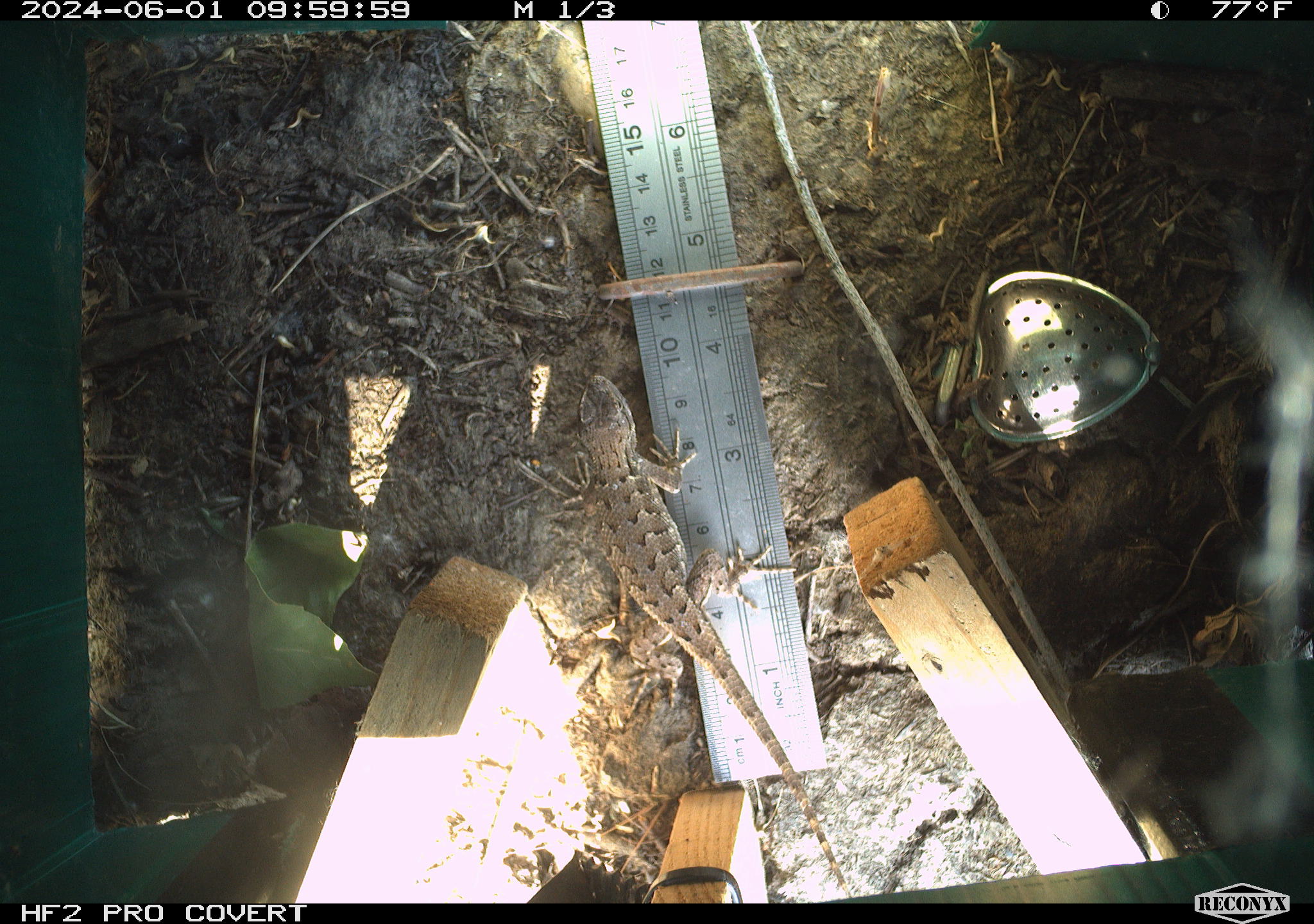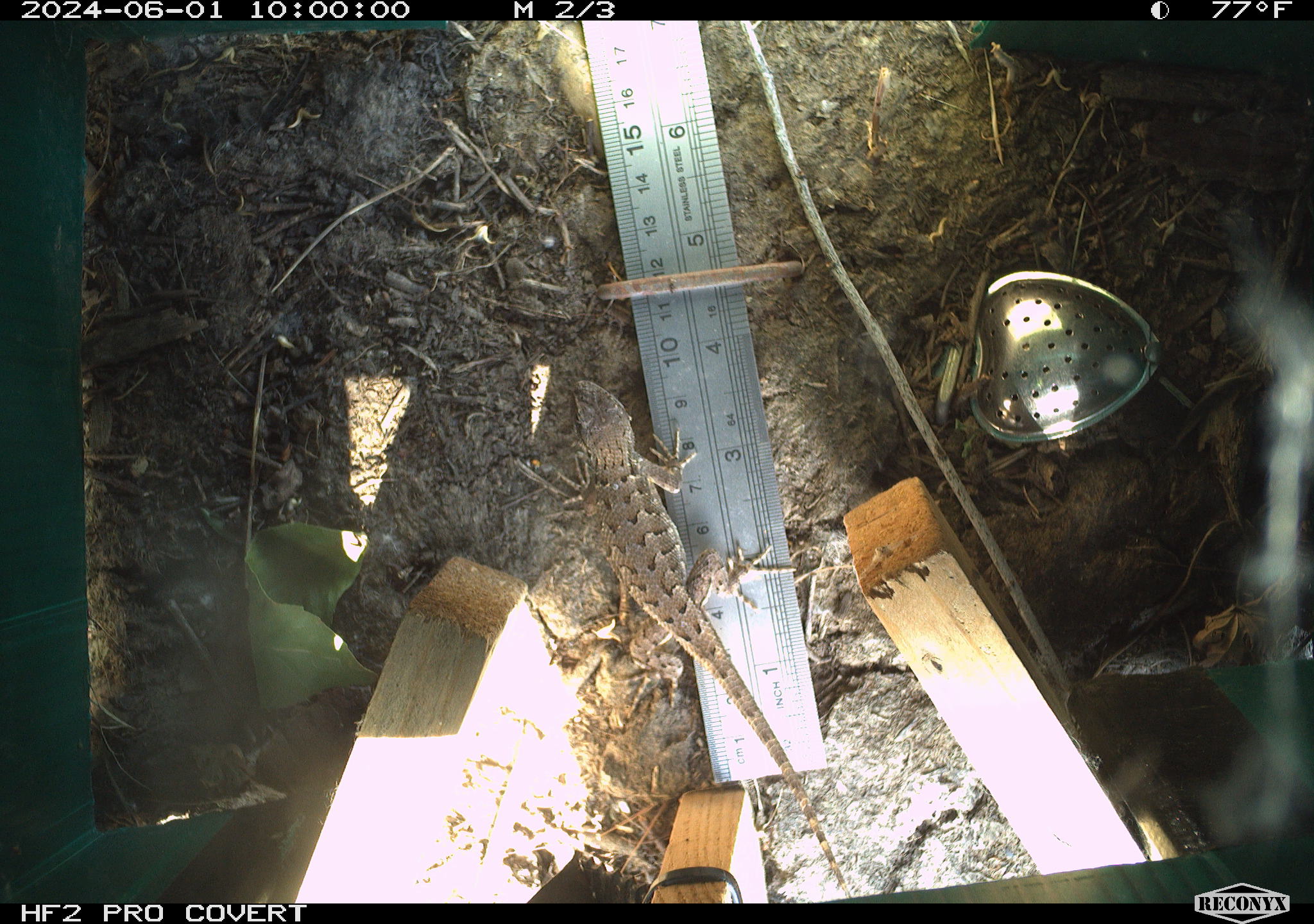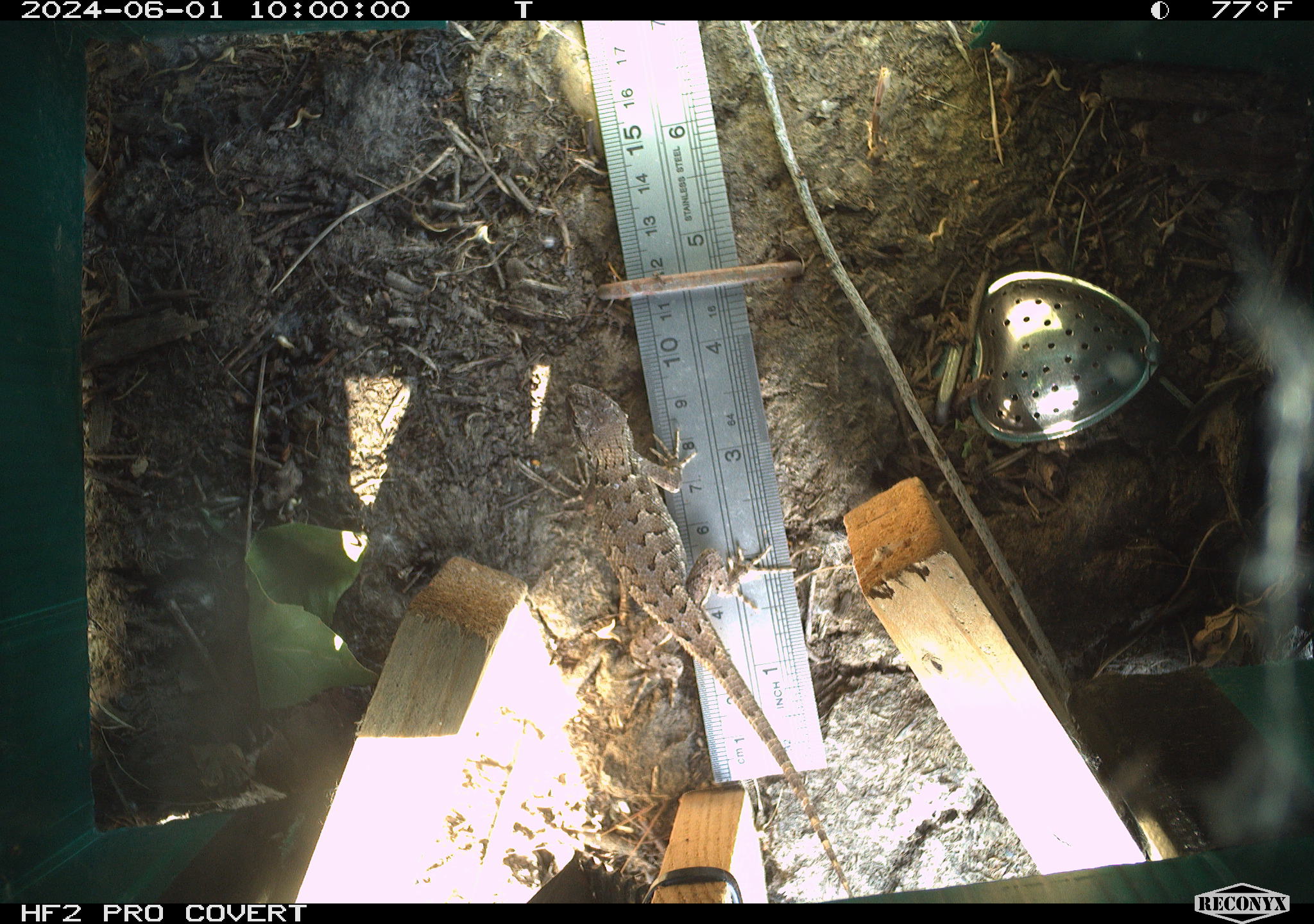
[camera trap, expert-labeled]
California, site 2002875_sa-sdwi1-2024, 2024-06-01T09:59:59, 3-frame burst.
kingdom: Animalia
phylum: Chordata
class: Reptilia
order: Squamata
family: Phrynosomatidae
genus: Sceloporus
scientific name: Sceloporus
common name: spiny lizards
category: sceloporus species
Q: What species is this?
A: Sceloporus species (spiny lizards) (Sceloporus).